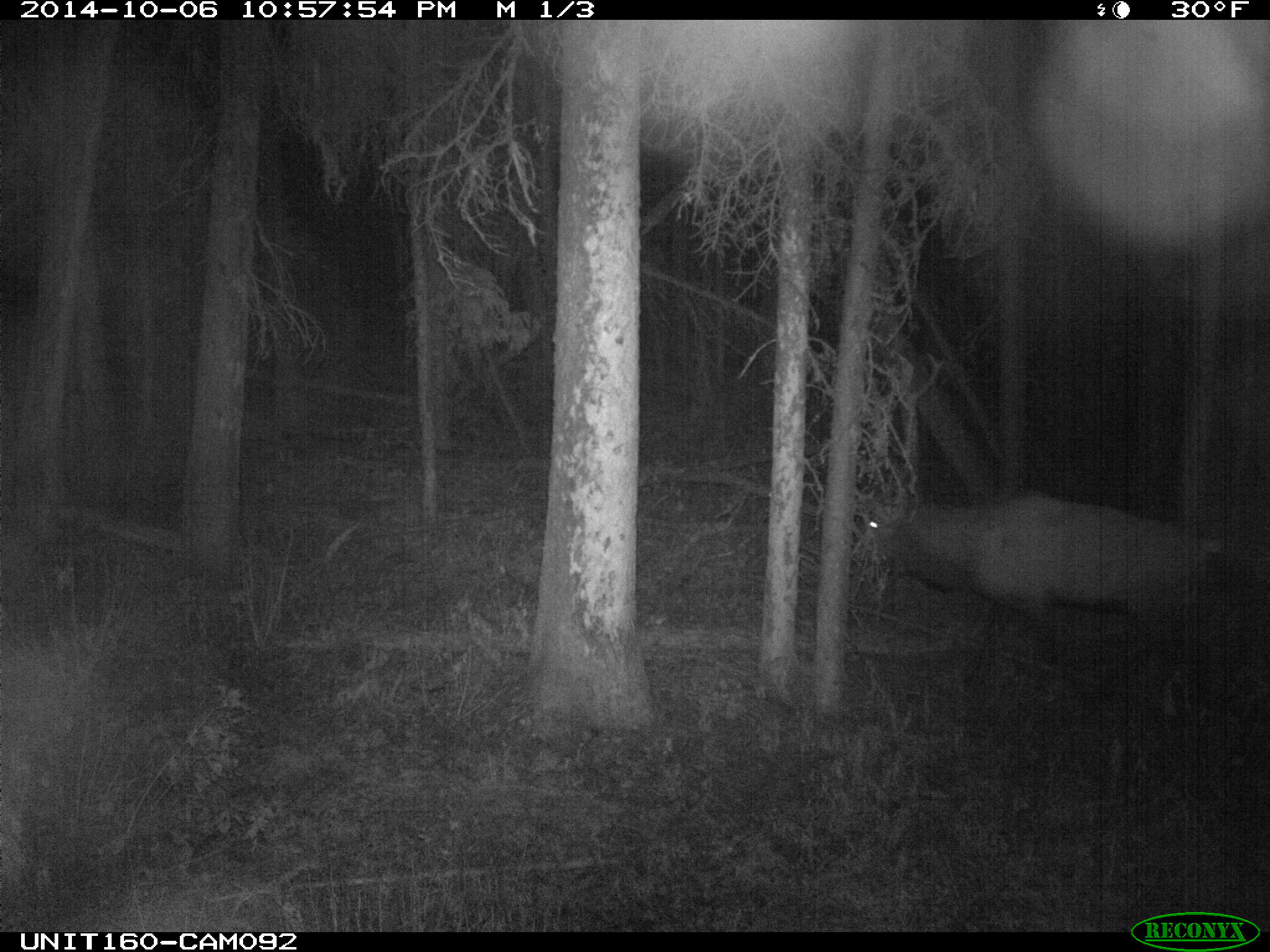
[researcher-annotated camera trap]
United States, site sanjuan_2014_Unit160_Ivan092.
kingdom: Animalia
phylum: Chordata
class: Mammalia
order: Artiodactyla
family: Cervidae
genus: Cervus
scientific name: Cervus elaphus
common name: red deer